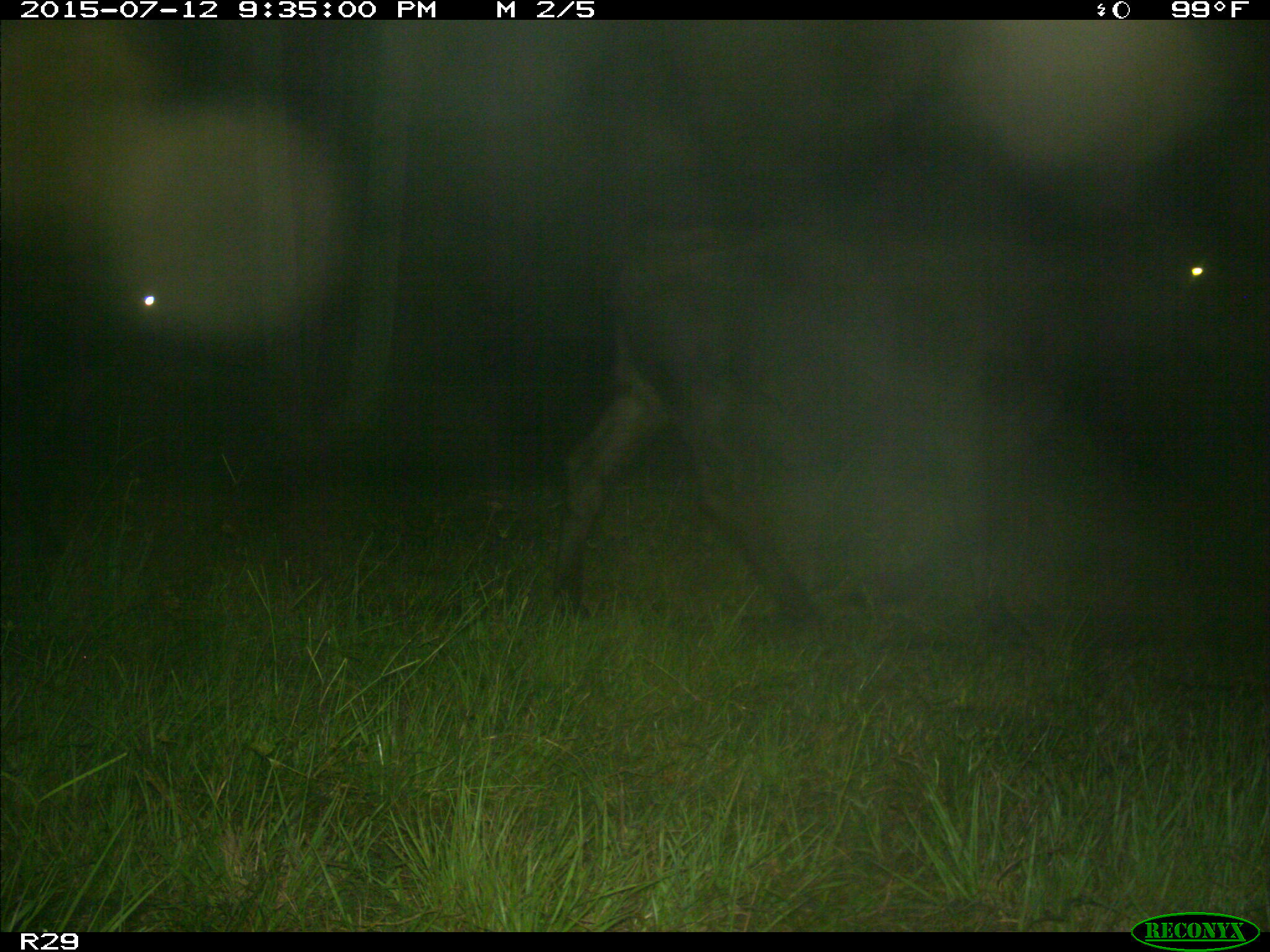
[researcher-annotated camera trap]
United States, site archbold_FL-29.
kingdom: Animalia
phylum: Chordata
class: Mammalia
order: Artiodactyla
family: Bovidae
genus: Bos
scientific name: Bos taurus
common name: domestic cow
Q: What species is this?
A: Bos taurus (domestic cow).